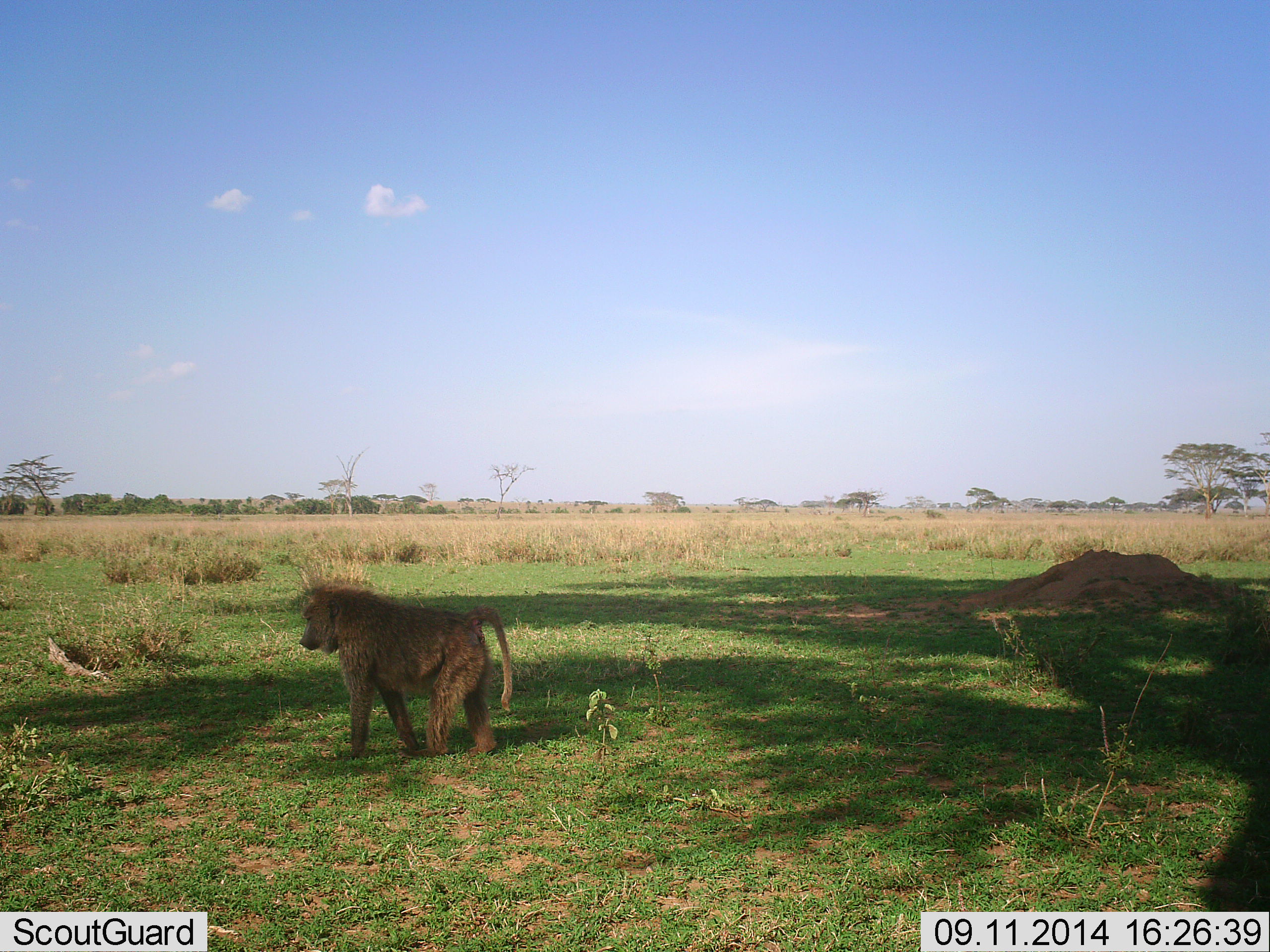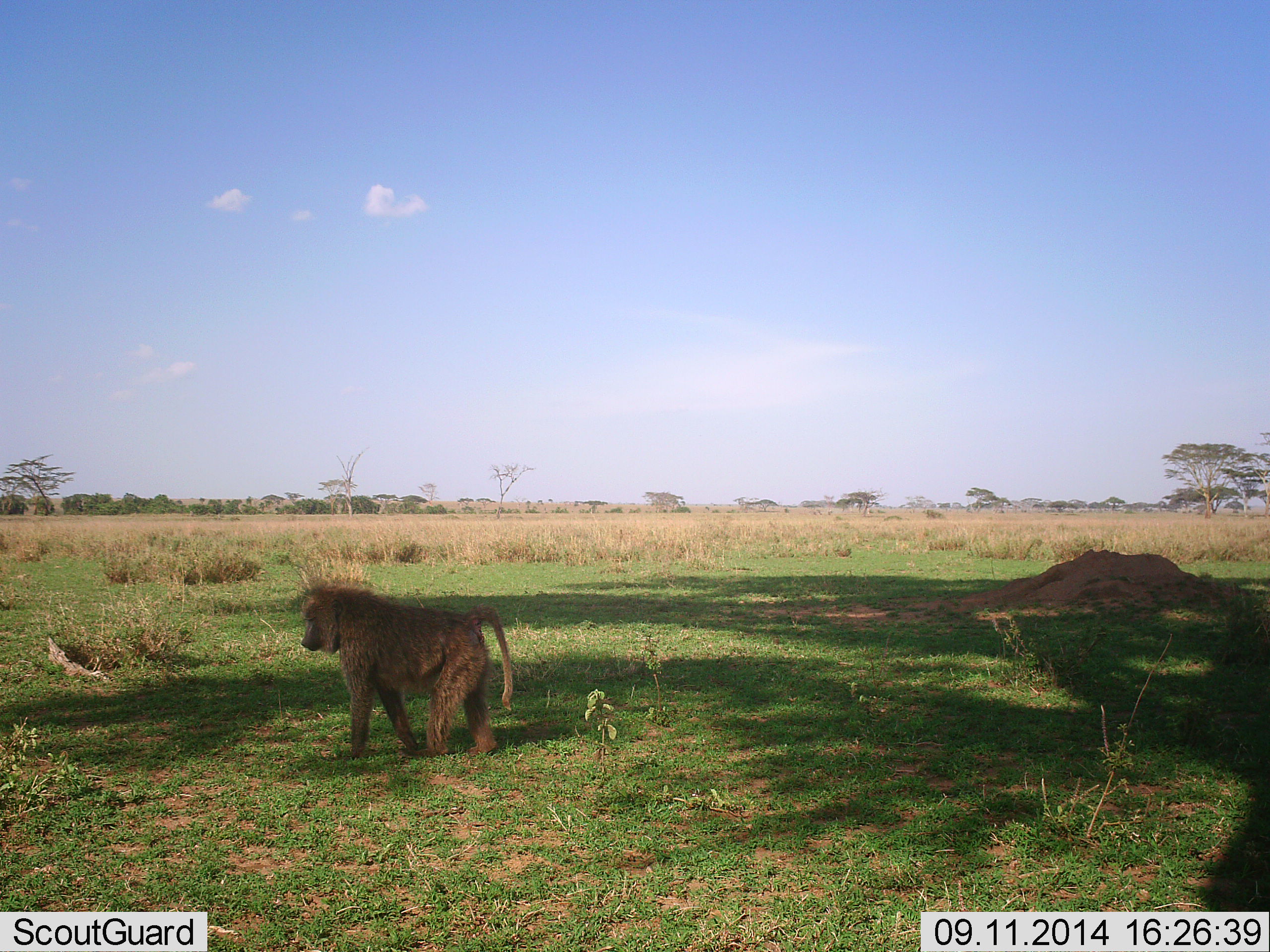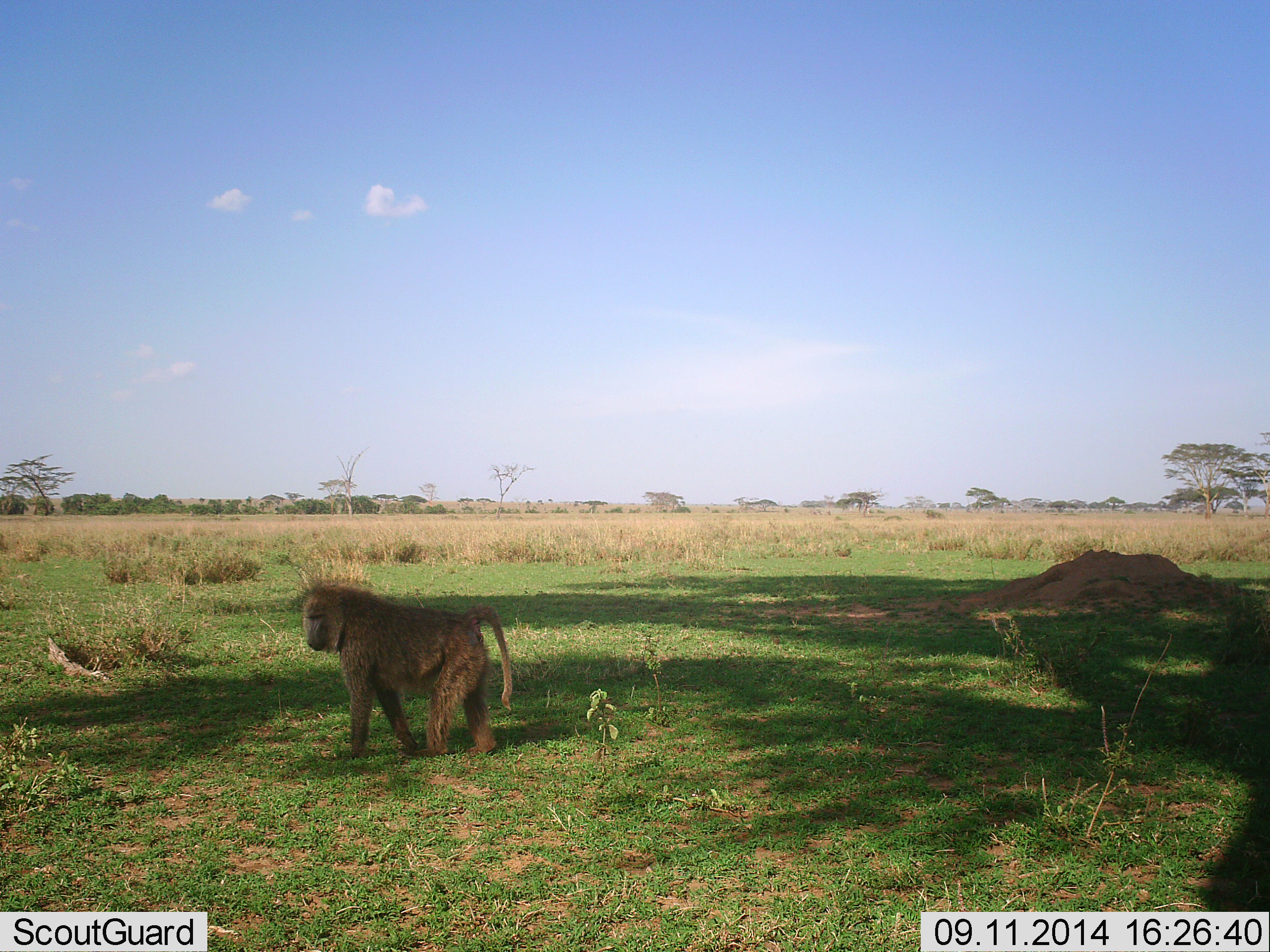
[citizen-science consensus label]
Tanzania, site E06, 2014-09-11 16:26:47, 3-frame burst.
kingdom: Animalia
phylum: Chordata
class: Mammalia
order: Primates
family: Cercopithecidae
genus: Papio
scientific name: Papio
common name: baboon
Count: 1.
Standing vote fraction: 100%.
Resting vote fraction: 0%.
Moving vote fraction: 10%.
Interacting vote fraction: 0%.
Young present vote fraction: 0%.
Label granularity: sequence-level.